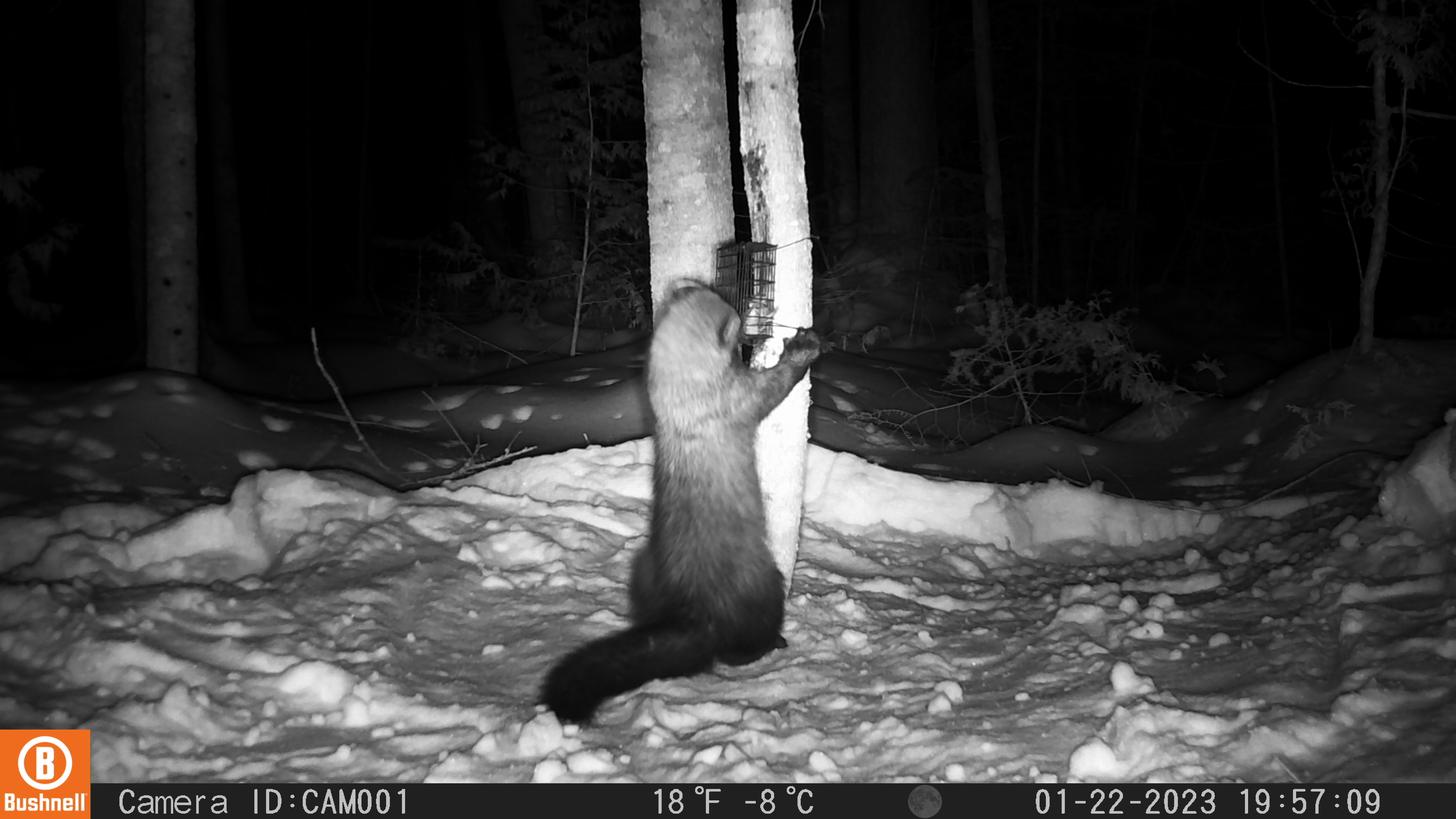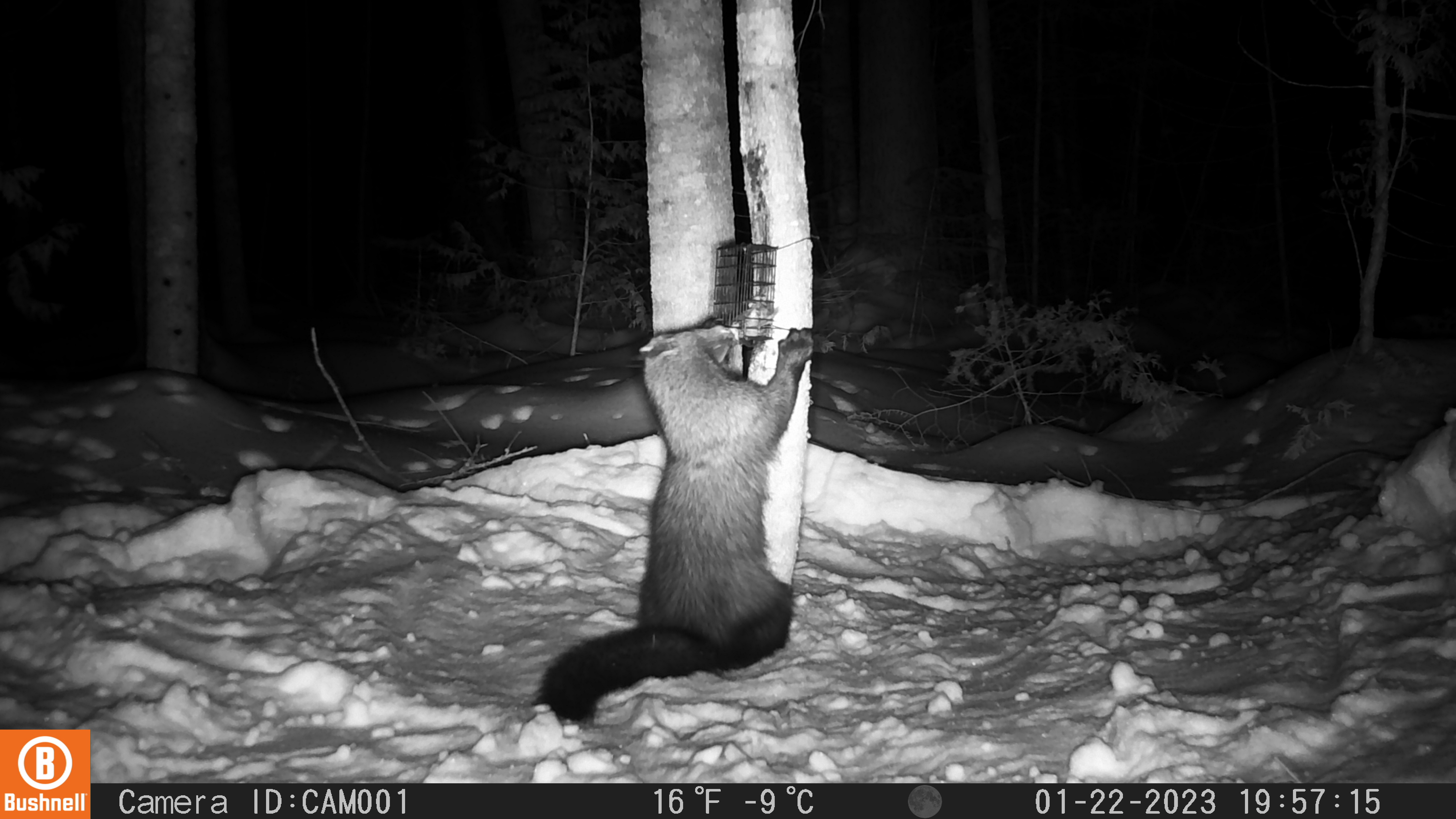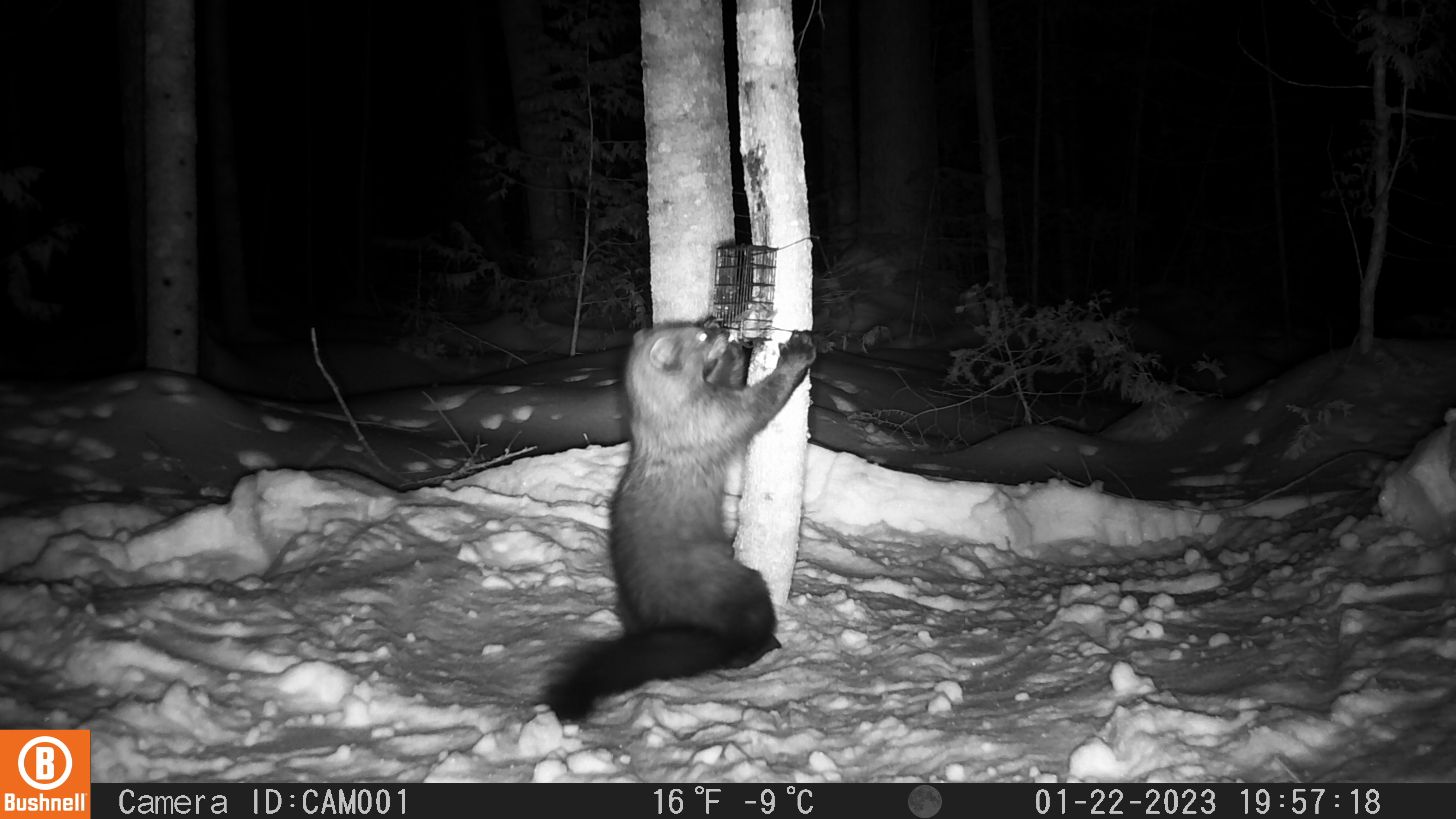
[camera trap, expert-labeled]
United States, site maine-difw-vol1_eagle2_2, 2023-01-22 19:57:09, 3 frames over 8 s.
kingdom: Animalia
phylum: Chordata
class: Mammalia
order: Carnivora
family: Mustelidae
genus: Pekania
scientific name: Pekania pennanti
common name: fisher